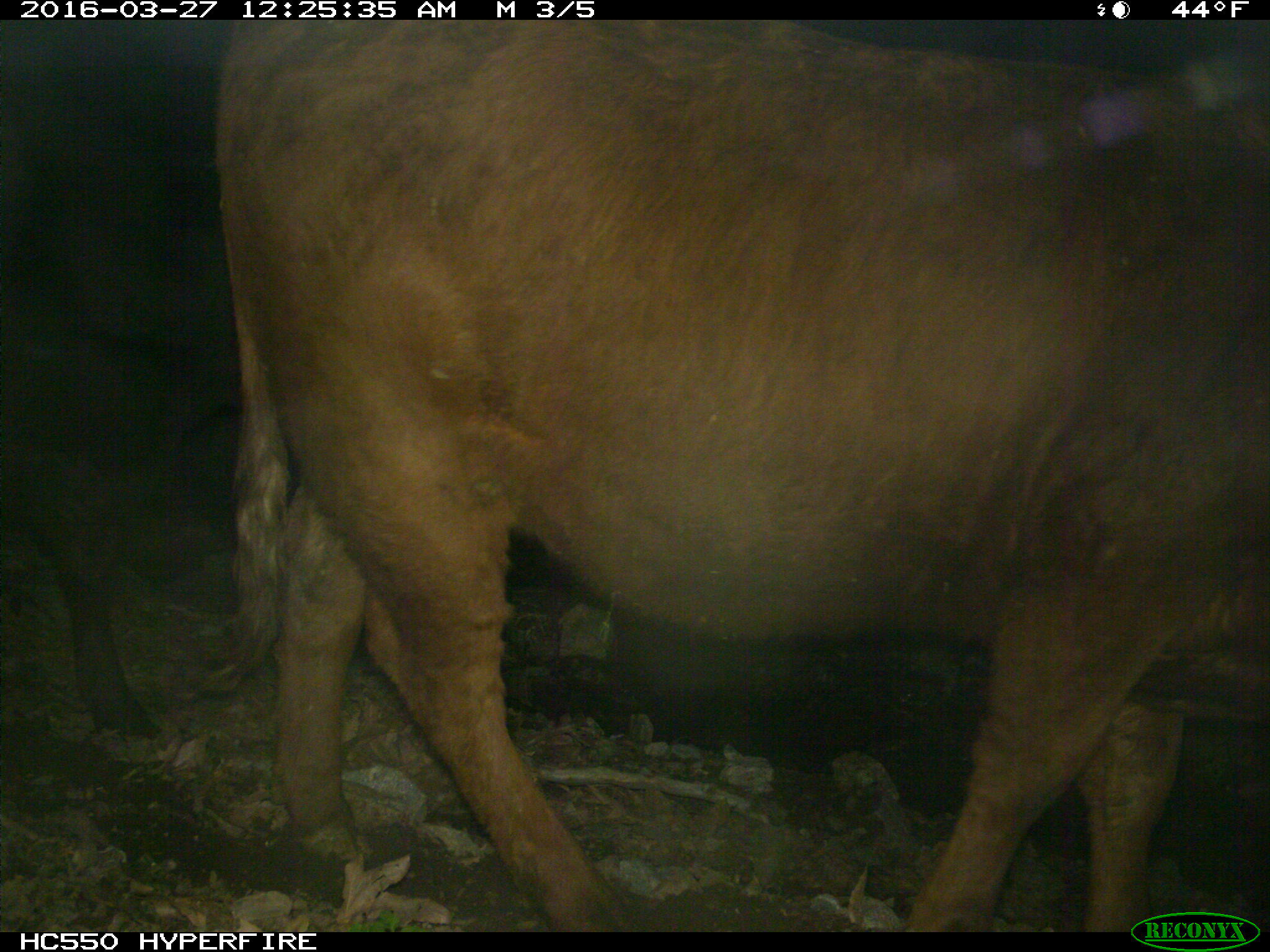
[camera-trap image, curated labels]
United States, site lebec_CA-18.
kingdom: Animalia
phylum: Chordata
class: Mammalia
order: Artiodactyla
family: Bovidae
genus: Bos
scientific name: Bos taurus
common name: domestic cow